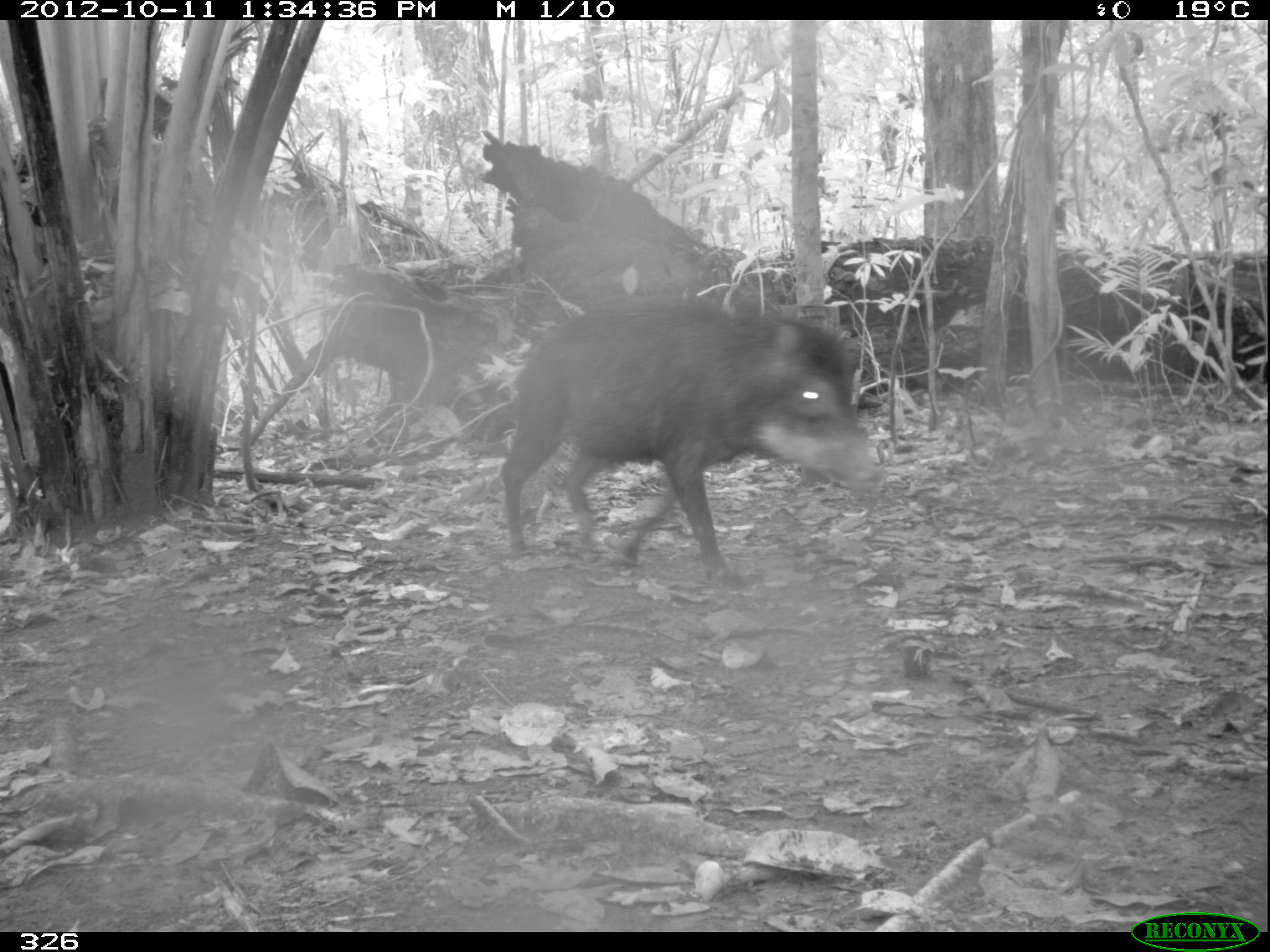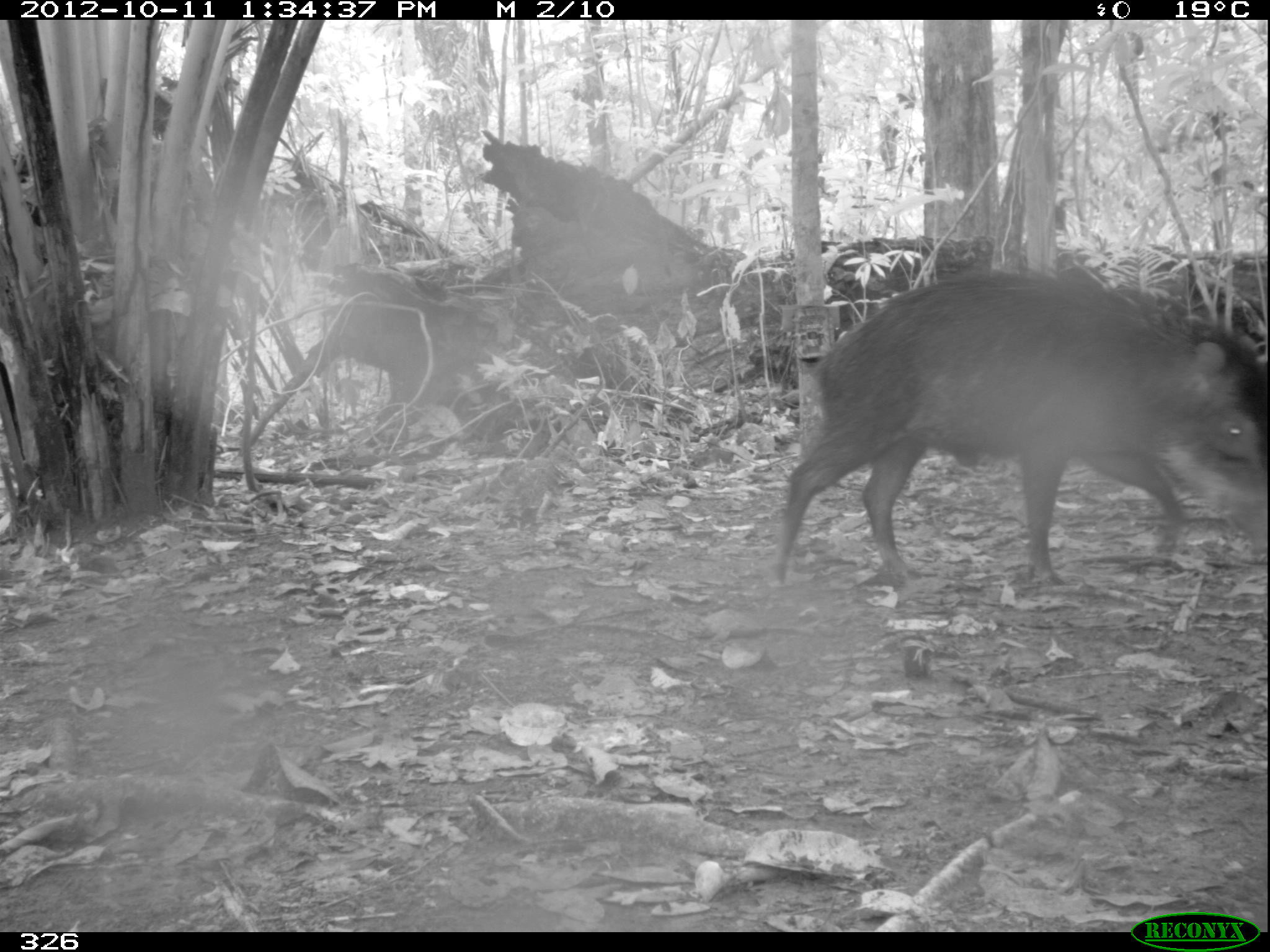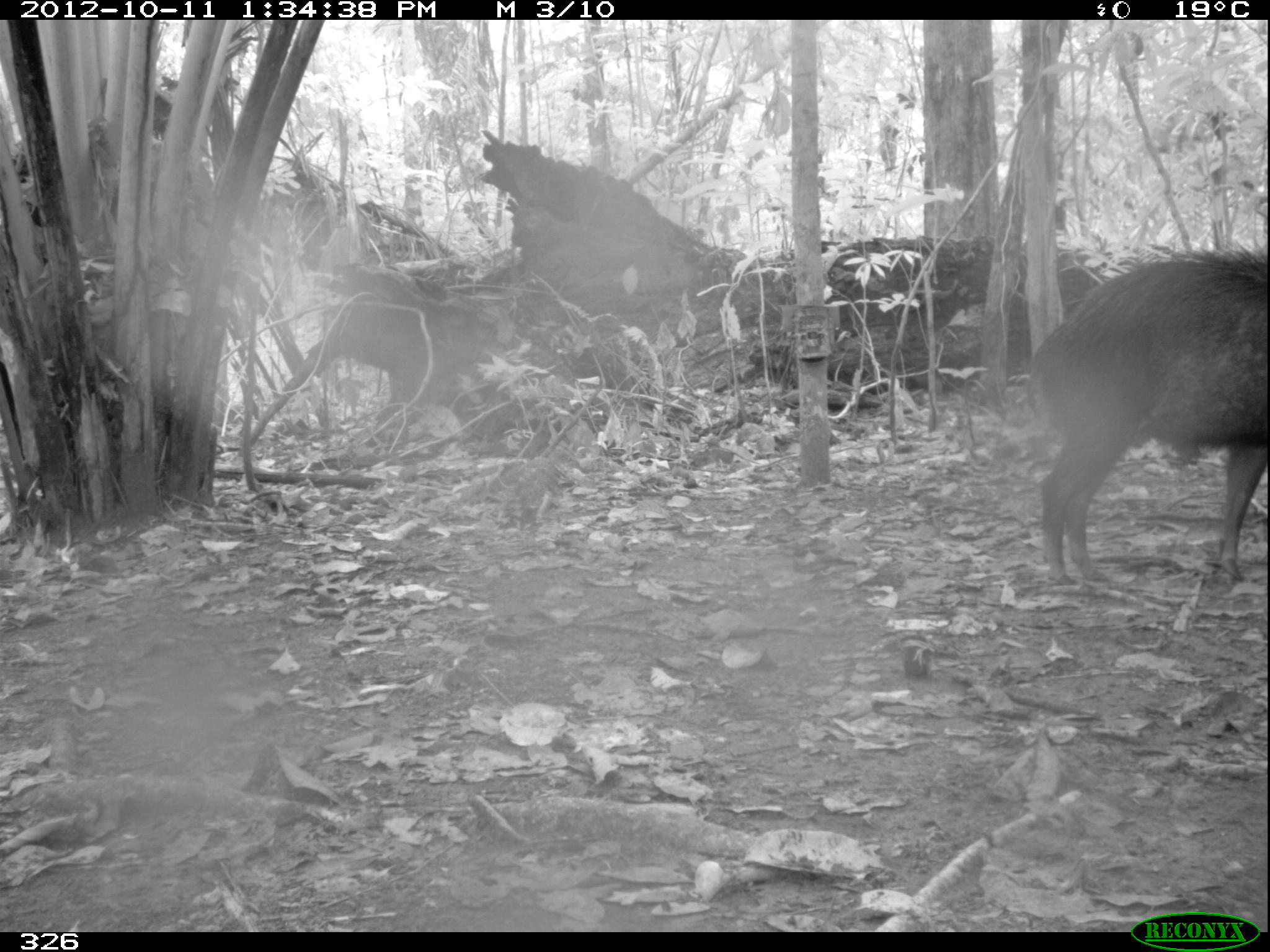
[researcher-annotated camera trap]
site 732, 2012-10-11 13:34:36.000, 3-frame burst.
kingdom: Animalia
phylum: Chordata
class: Mammalia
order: Artiodactyla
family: Tayassuidae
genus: Tayassu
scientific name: Tayassu pecari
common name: white-lipped peccary